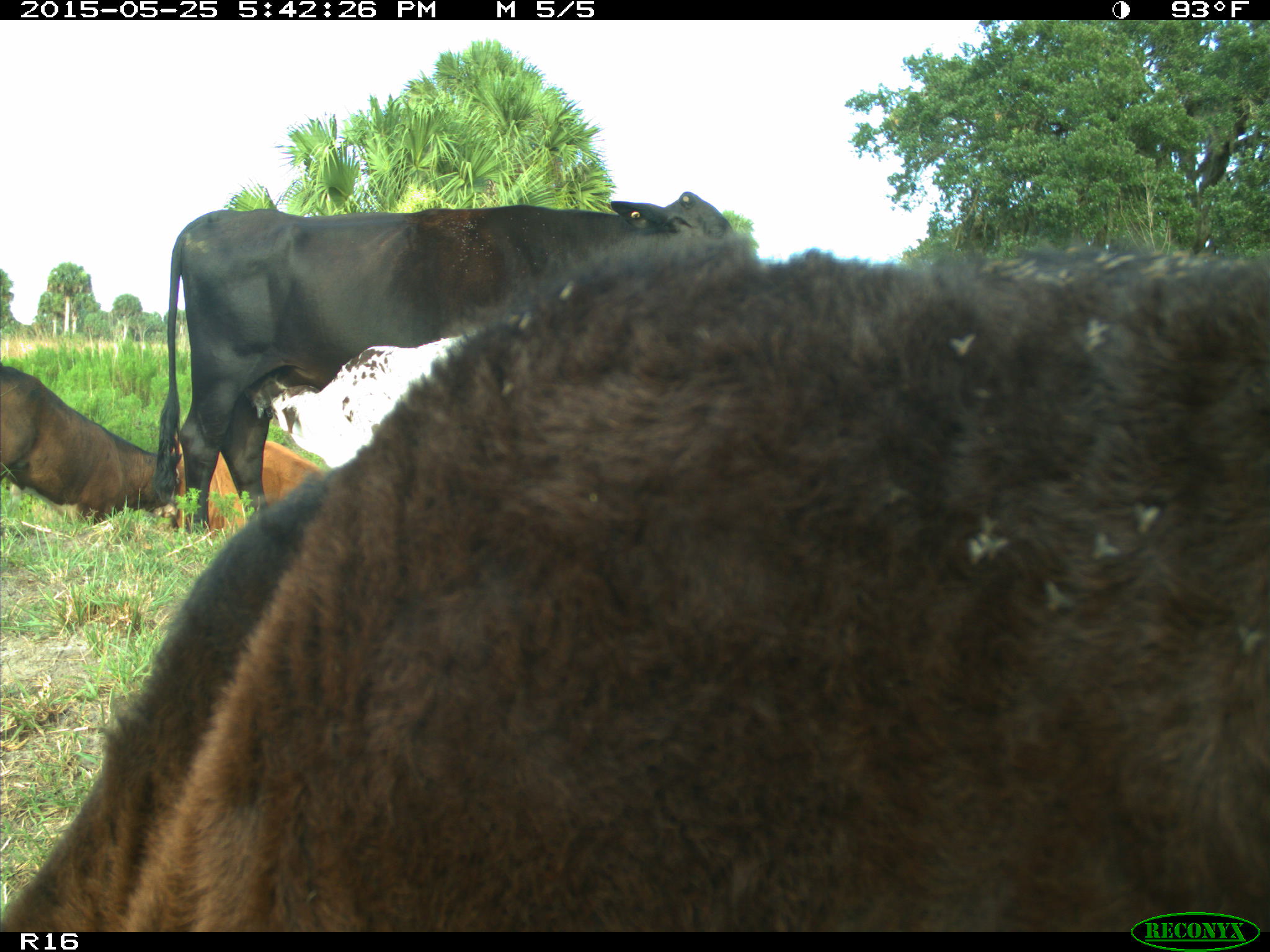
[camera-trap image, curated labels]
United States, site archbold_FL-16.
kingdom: Animalia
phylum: Chordata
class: Mammalia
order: Artiodactyla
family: Bovidae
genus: Bos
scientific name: Bos taurus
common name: domestic cow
Bos taurus (domestic cow).